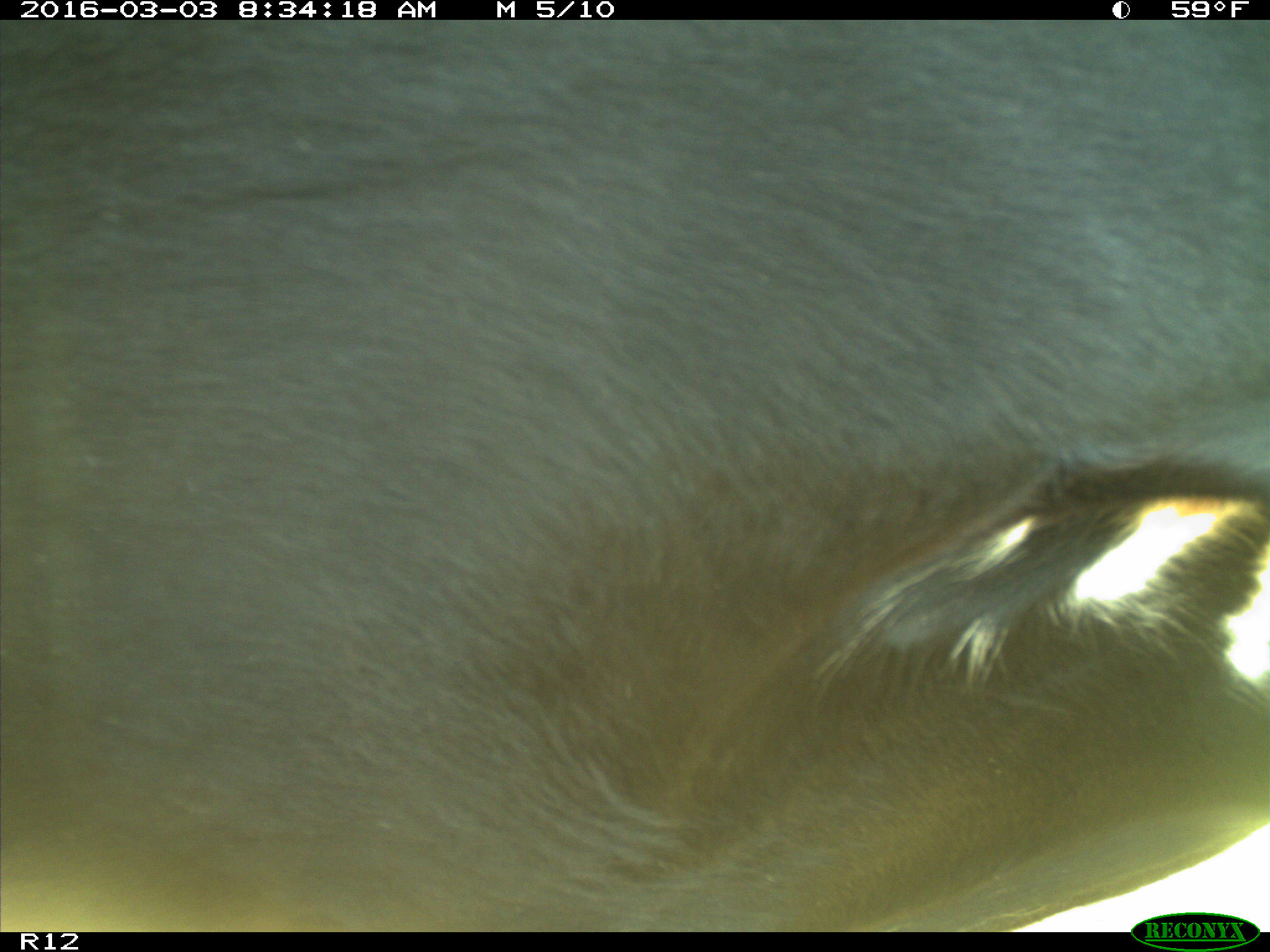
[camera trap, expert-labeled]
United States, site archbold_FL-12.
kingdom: Animalia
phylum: Chordata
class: Mammalia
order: Artiodactyla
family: Bovidae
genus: Bos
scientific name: Bos taurus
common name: domestic cow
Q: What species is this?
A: Bos taurus (domestic cow).